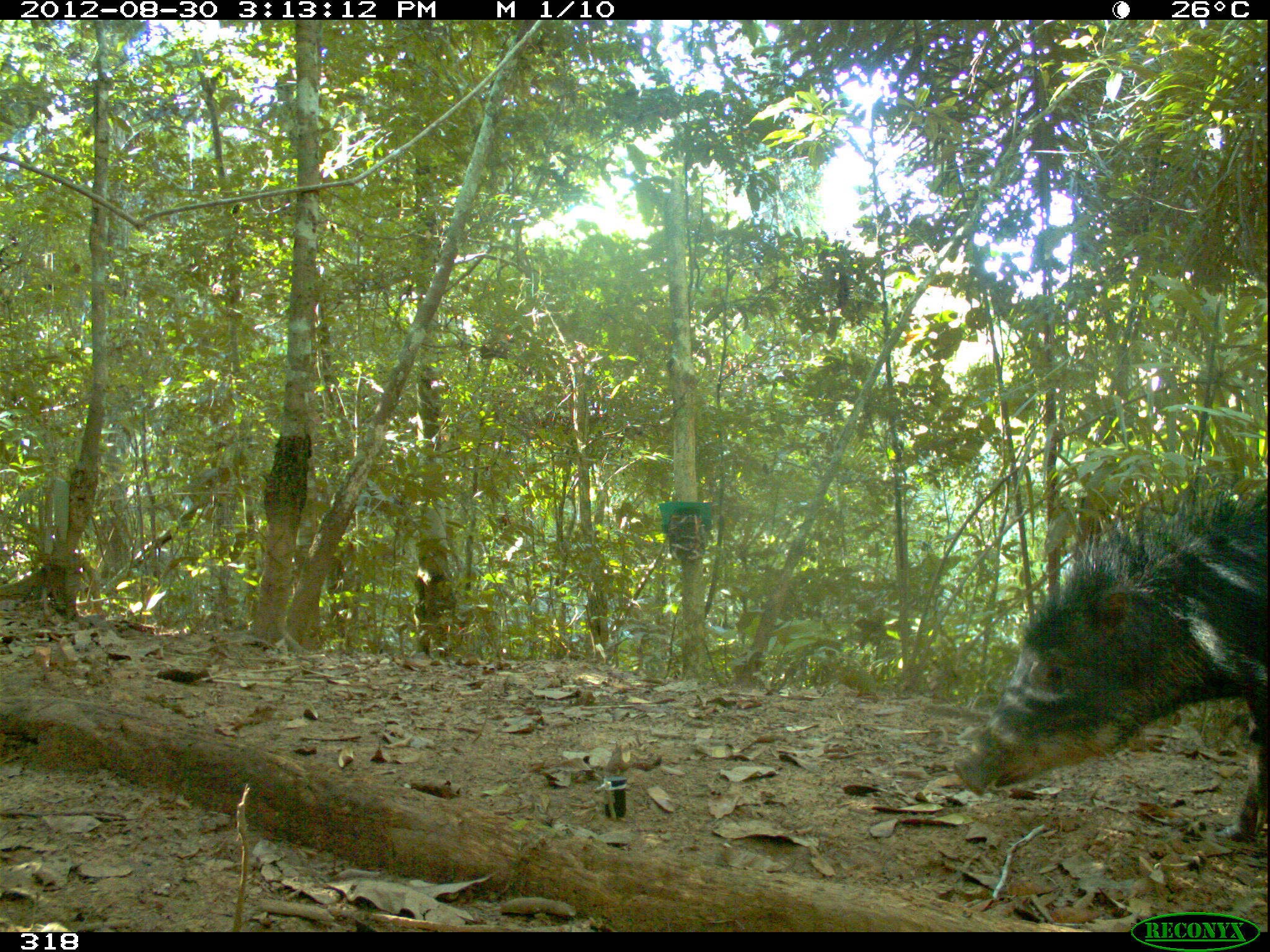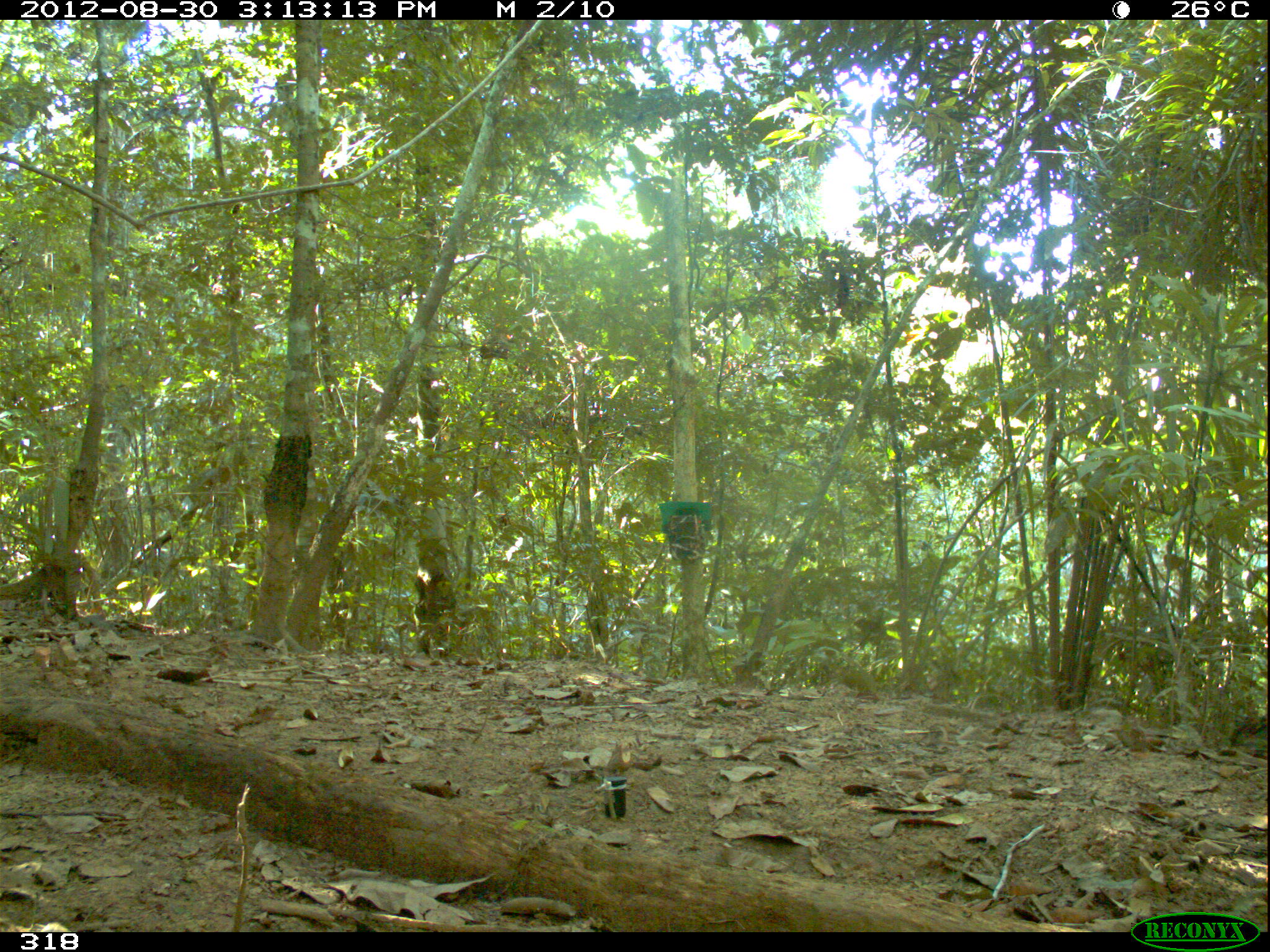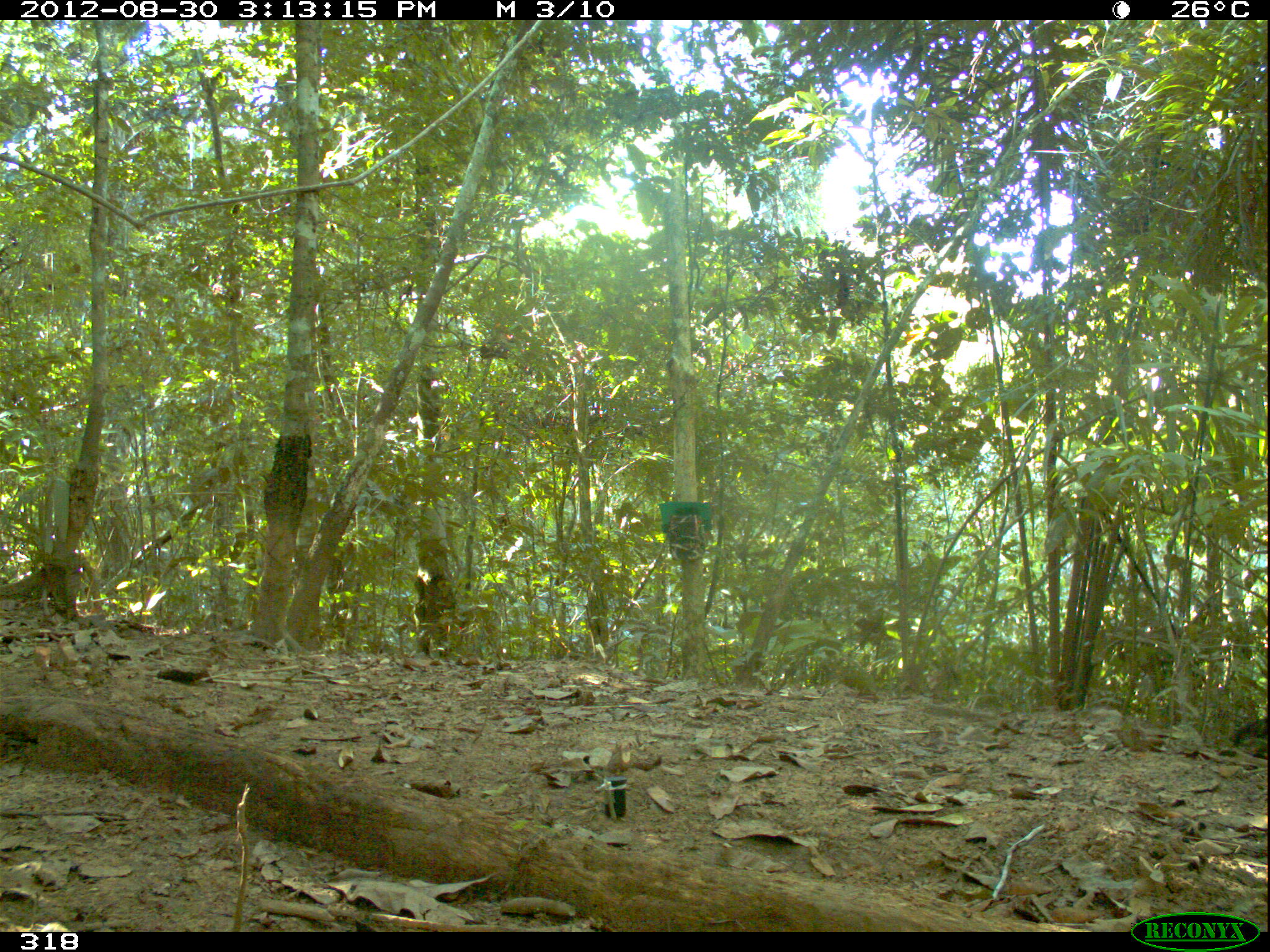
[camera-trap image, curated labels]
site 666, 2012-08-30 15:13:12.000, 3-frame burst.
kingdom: Animalia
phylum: Chordata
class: Mammalia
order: Artiodactyla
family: Tayassuidae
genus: Tayassu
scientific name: Tayassu pecari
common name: white-lipped peccary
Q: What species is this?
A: Tayassu pecari (white-lipped peccary).